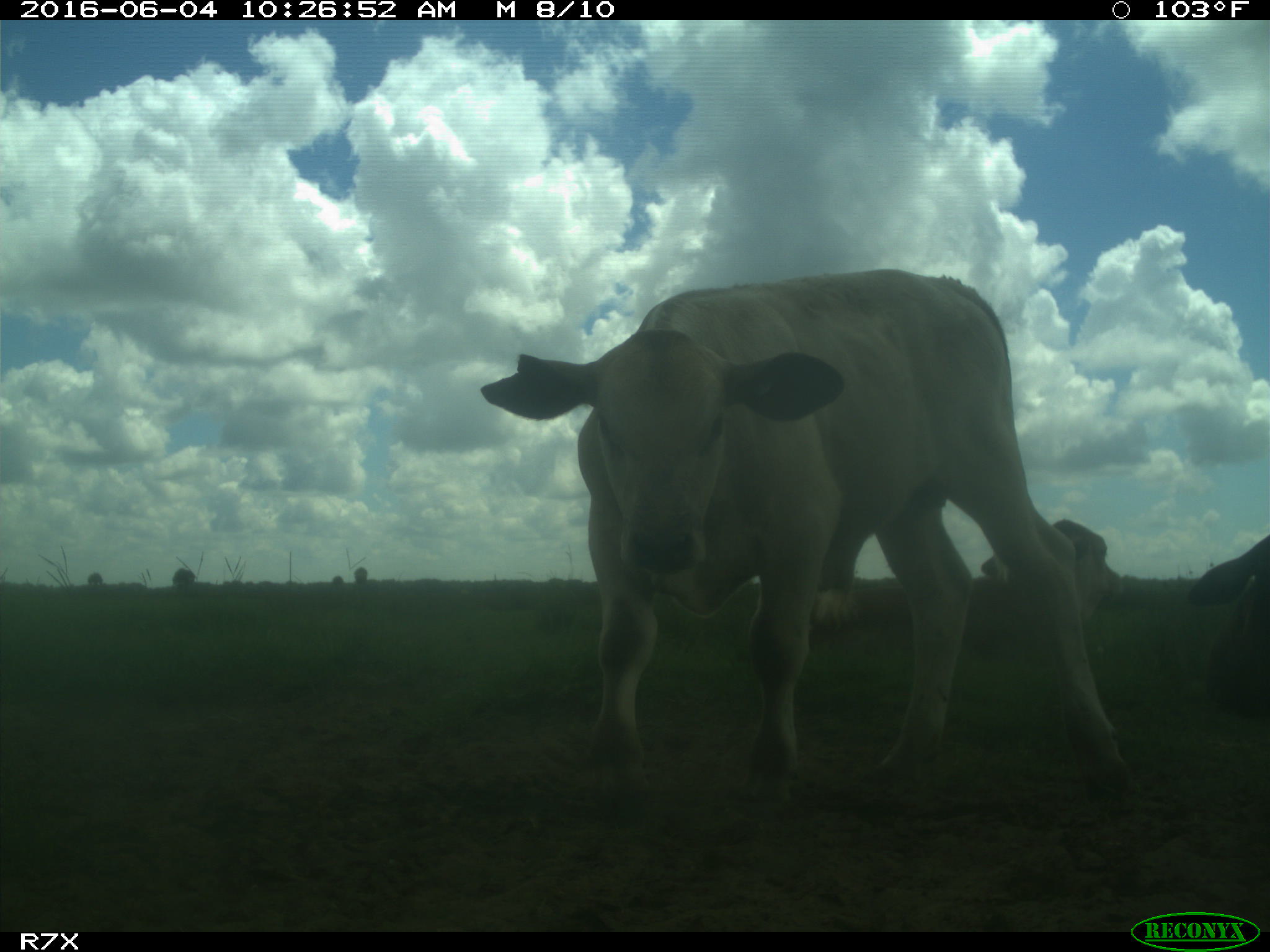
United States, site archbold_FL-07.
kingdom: Animalia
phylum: Chordata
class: Mammalia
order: Artiodactyla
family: Bovidae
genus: Bos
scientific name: Bos taurus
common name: domestic cow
Bos taurus (domestic cow).